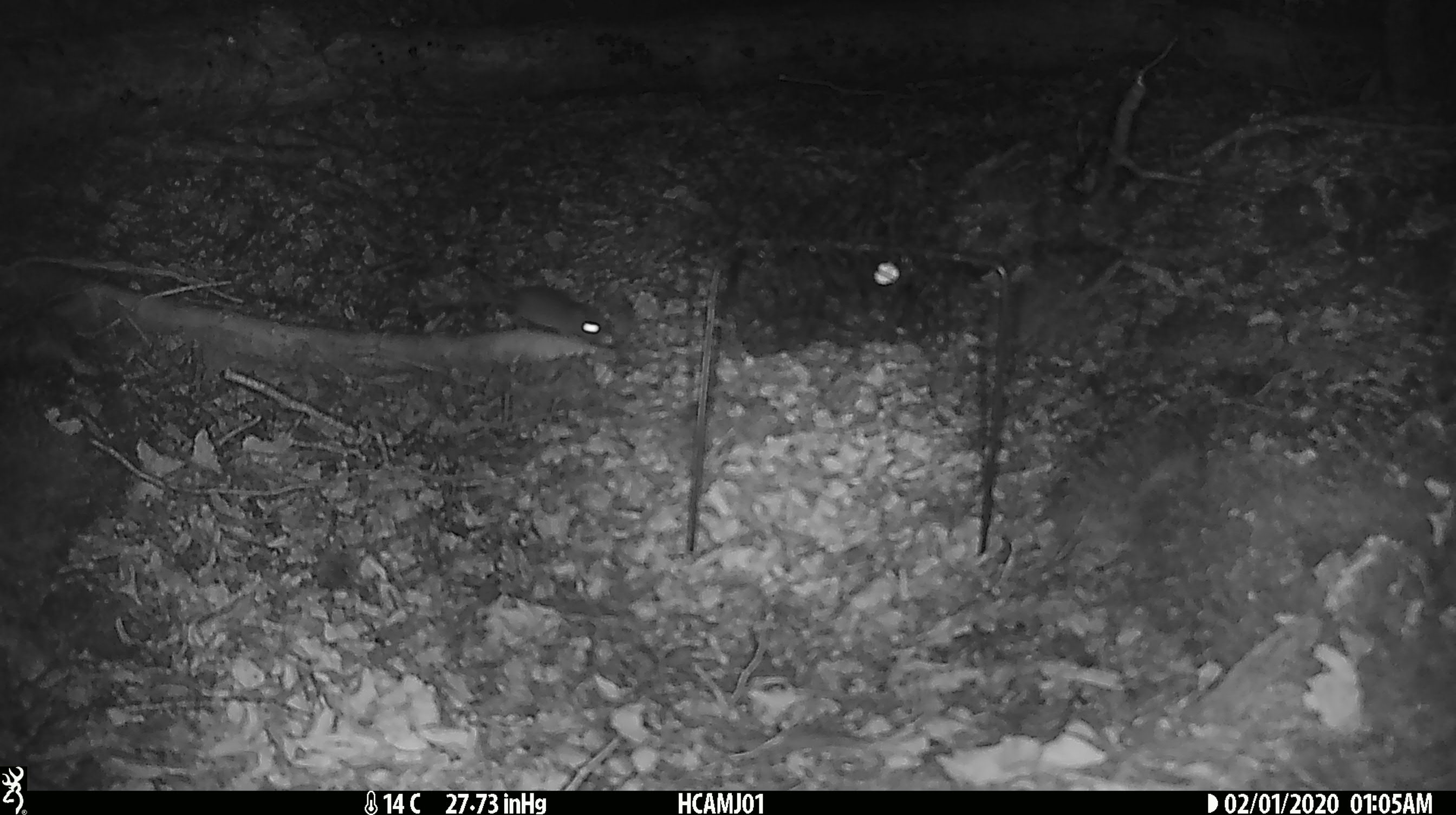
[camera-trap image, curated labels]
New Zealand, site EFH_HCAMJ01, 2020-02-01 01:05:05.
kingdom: Animalia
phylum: Chordata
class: Mammalia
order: Rodentia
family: Muridae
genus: Mus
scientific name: Mus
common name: mouse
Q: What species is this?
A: Mouse (Mus).